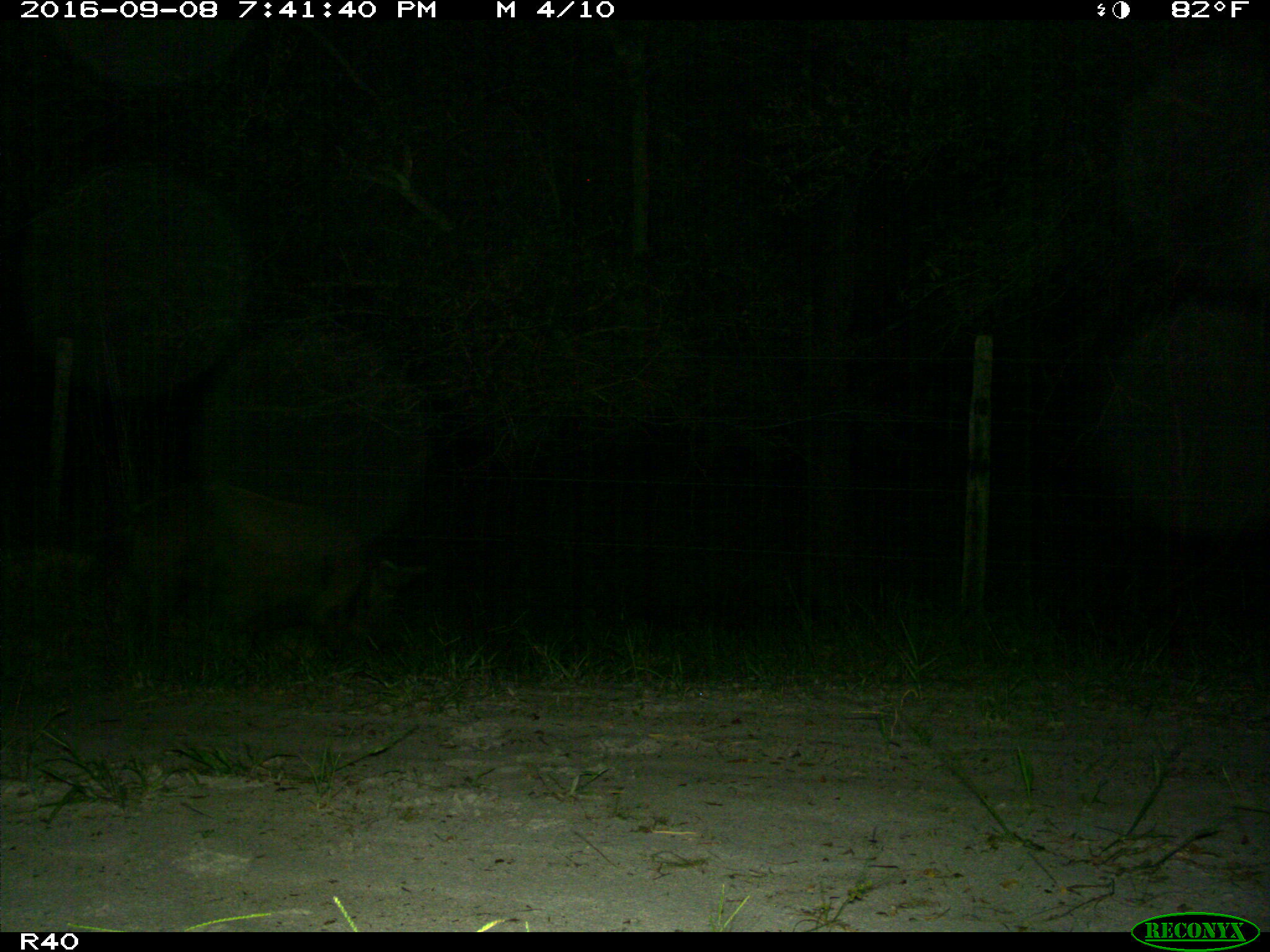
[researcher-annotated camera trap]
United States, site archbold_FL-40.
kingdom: Animalia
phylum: Chordata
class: Mammalia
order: Artiodactyla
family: Suidae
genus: Sus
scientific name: Sus scrofa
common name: wild boar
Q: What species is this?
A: Sus scrofa (wild boar).